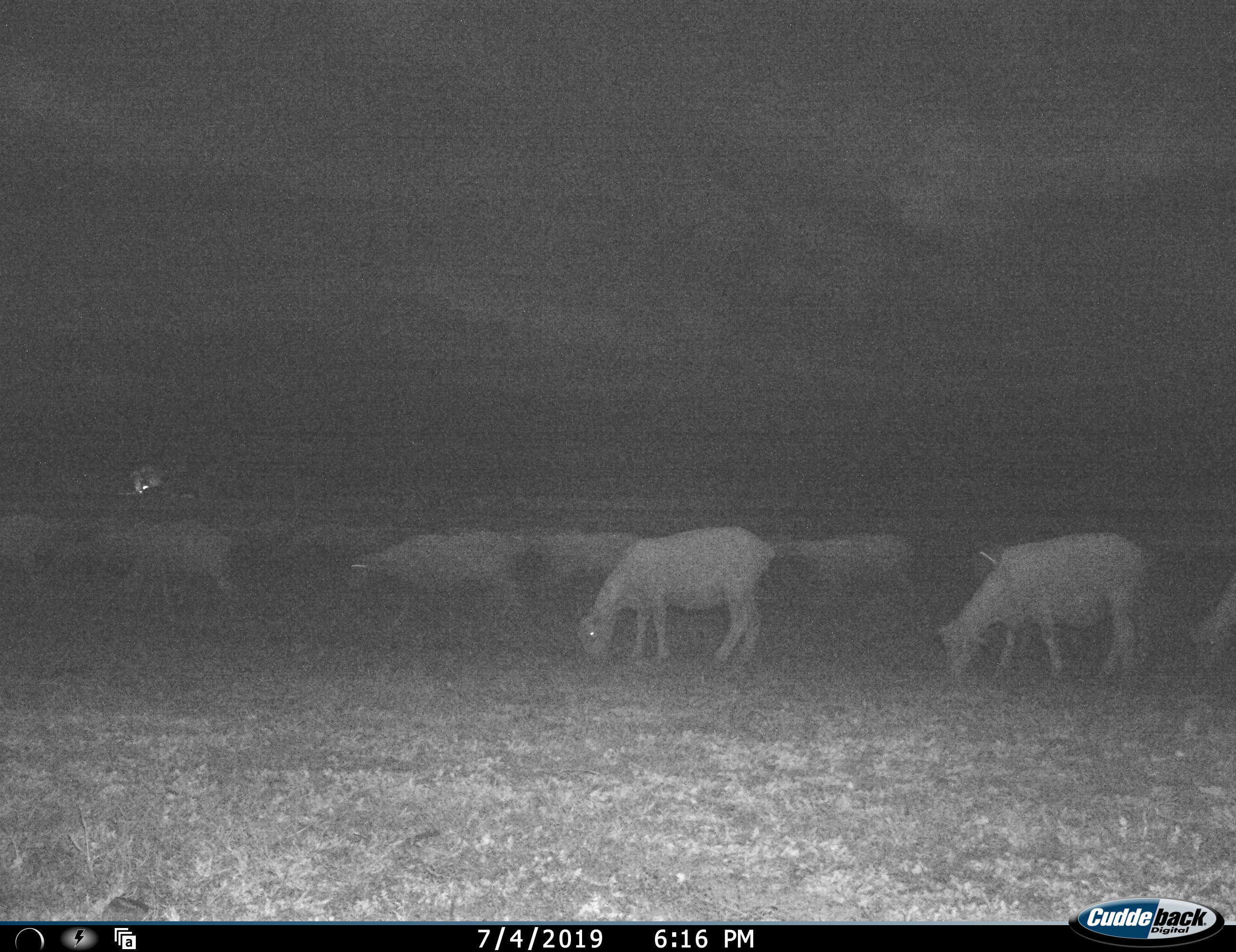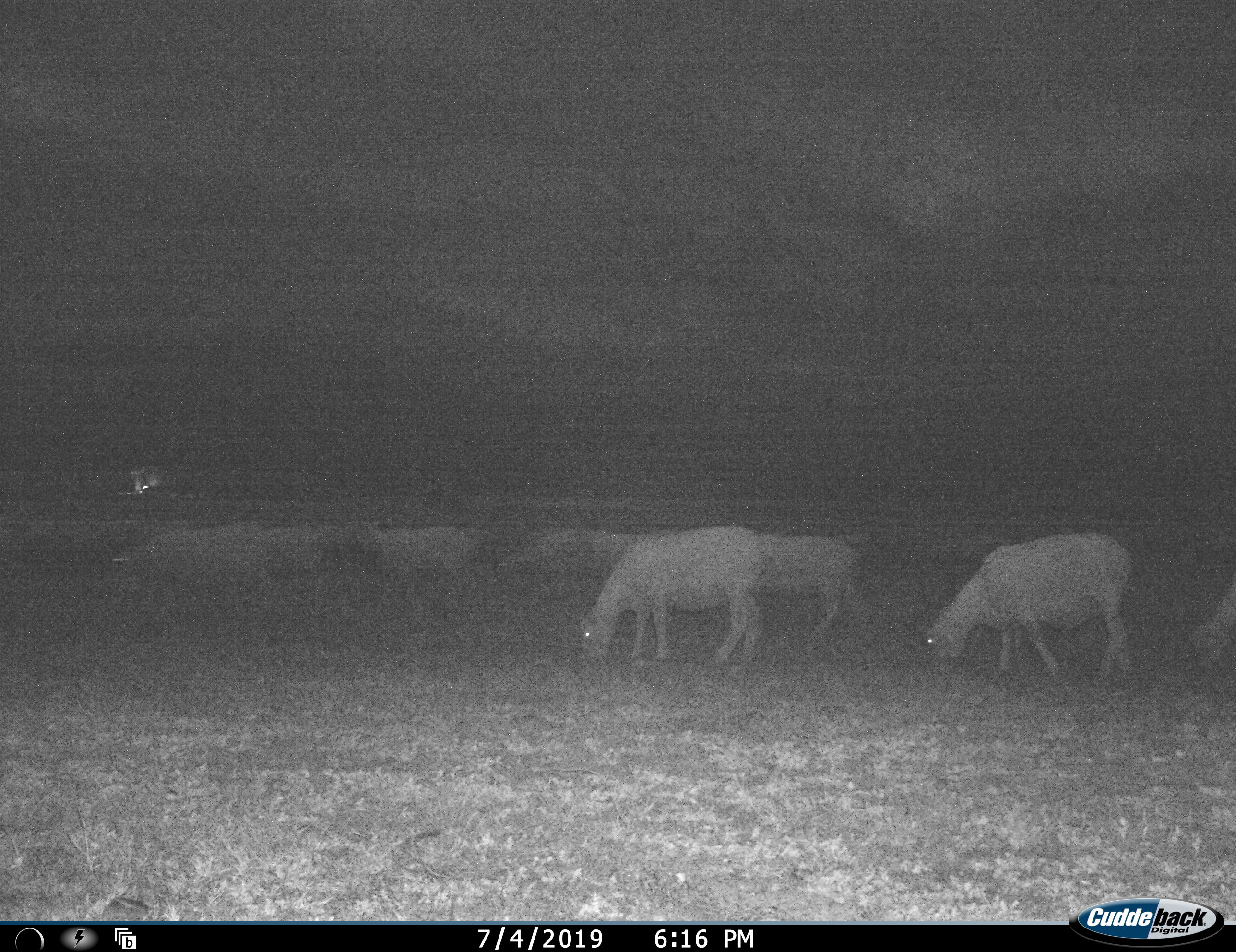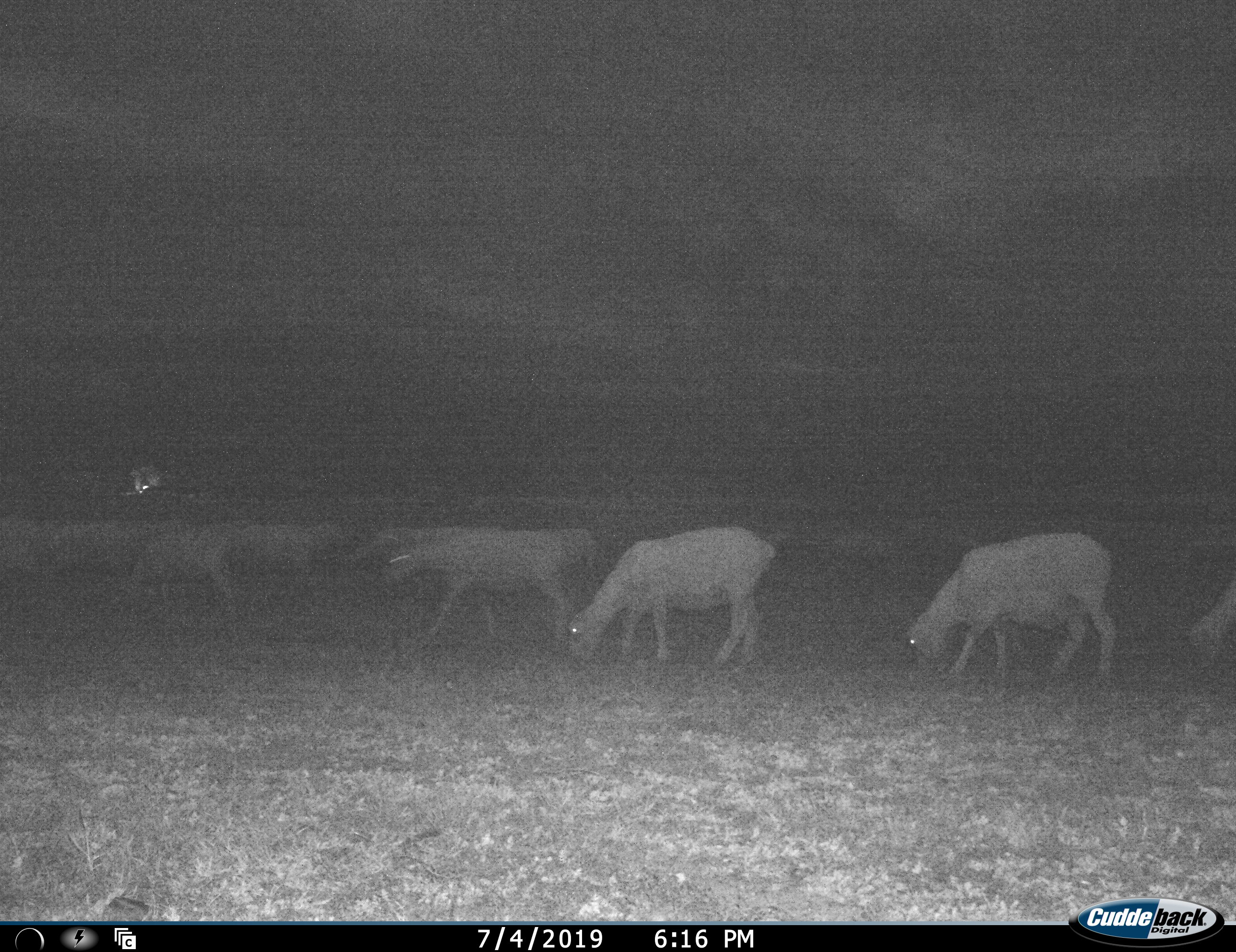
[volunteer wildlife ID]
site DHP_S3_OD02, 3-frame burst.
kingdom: Animalia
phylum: Chordata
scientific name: Vertebrata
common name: domestic animal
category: domesticanimal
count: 11-50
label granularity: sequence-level